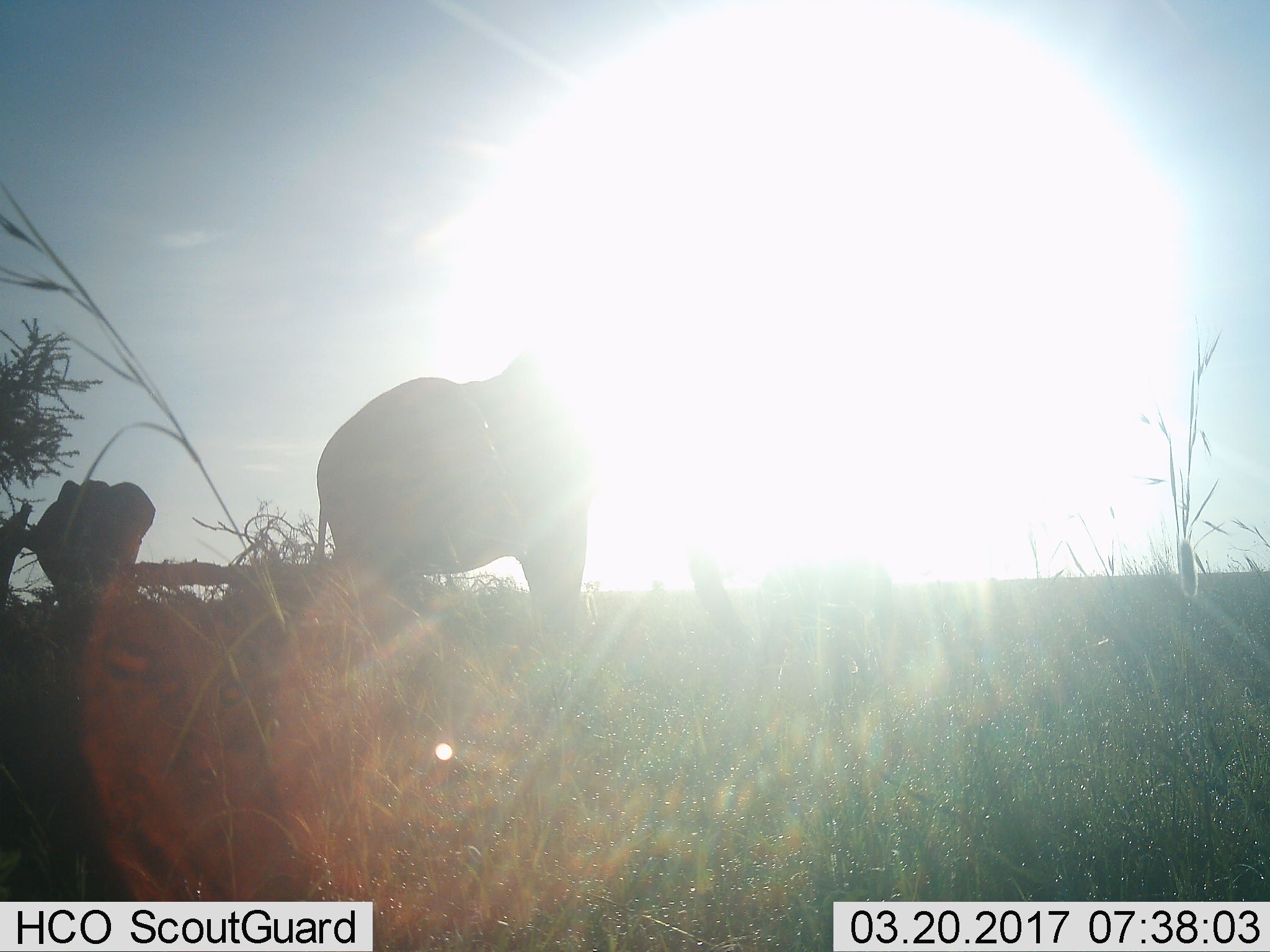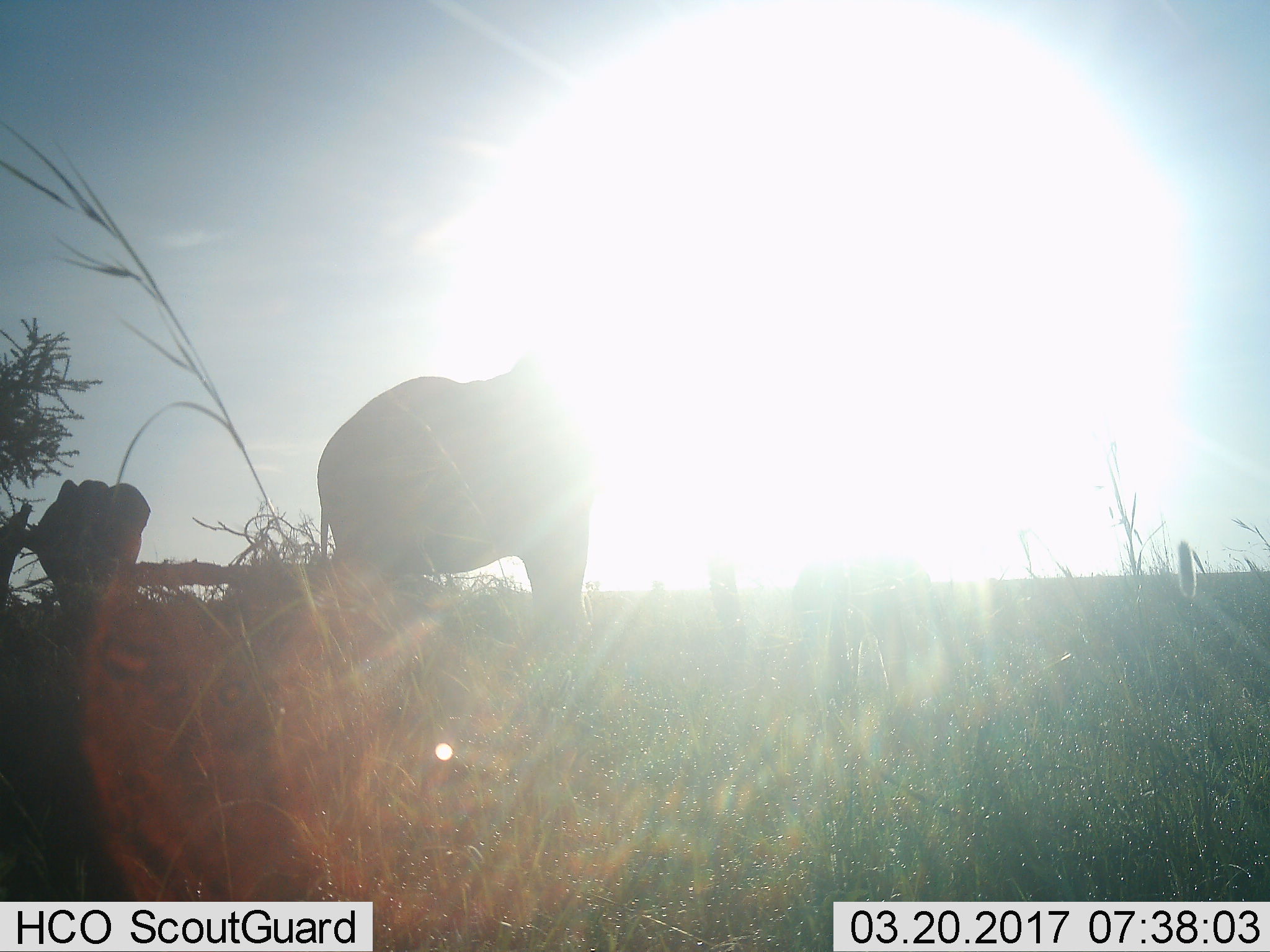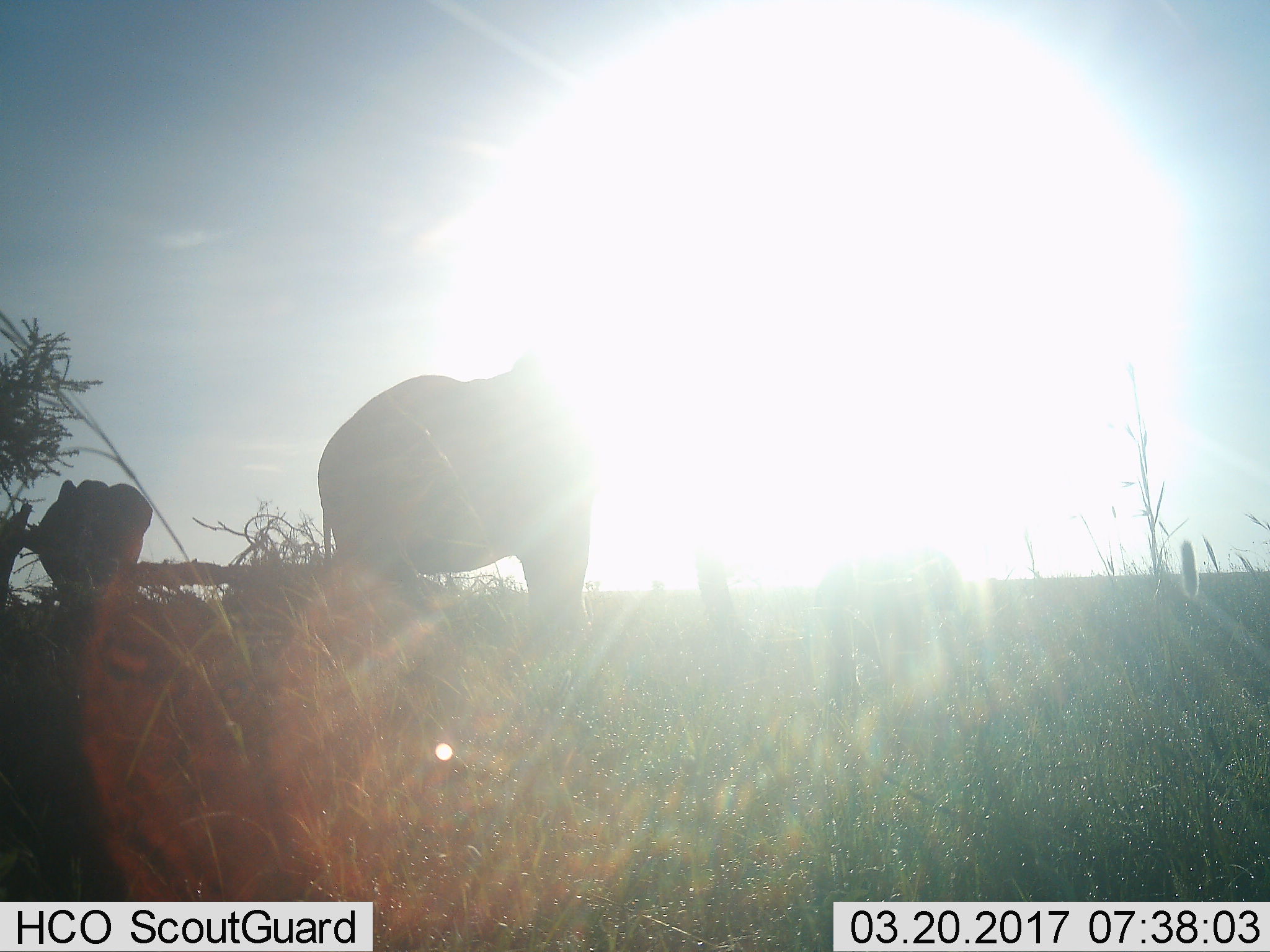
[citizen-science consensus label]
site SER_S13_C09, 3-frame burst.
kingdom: Animalia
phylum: Chordata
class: Mammalia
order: Proboscidea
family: Elephantidae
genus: Loxodonta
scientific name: Loxodonta africana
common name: african bush elephant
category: elephant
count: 2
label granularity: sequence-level